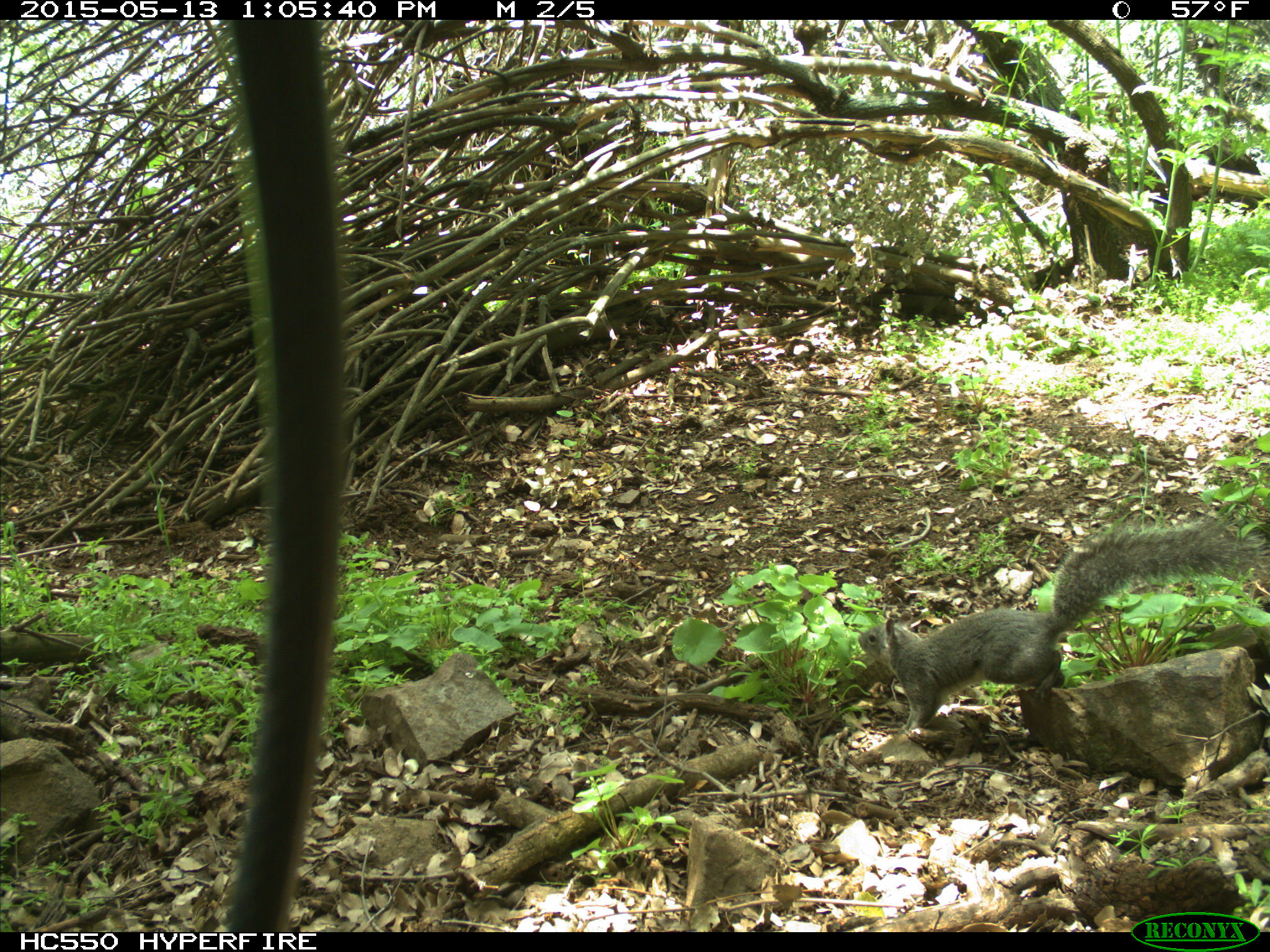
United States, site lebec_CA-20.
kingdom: Animalia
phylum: Chordata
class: Mammalia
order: Rodentia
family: Sciuridae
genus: Sciurus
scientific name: Sciurus carolinensis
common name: eastern gray squirrel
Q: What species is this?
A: Sciurus carolinensis (eastern gray squirrel).